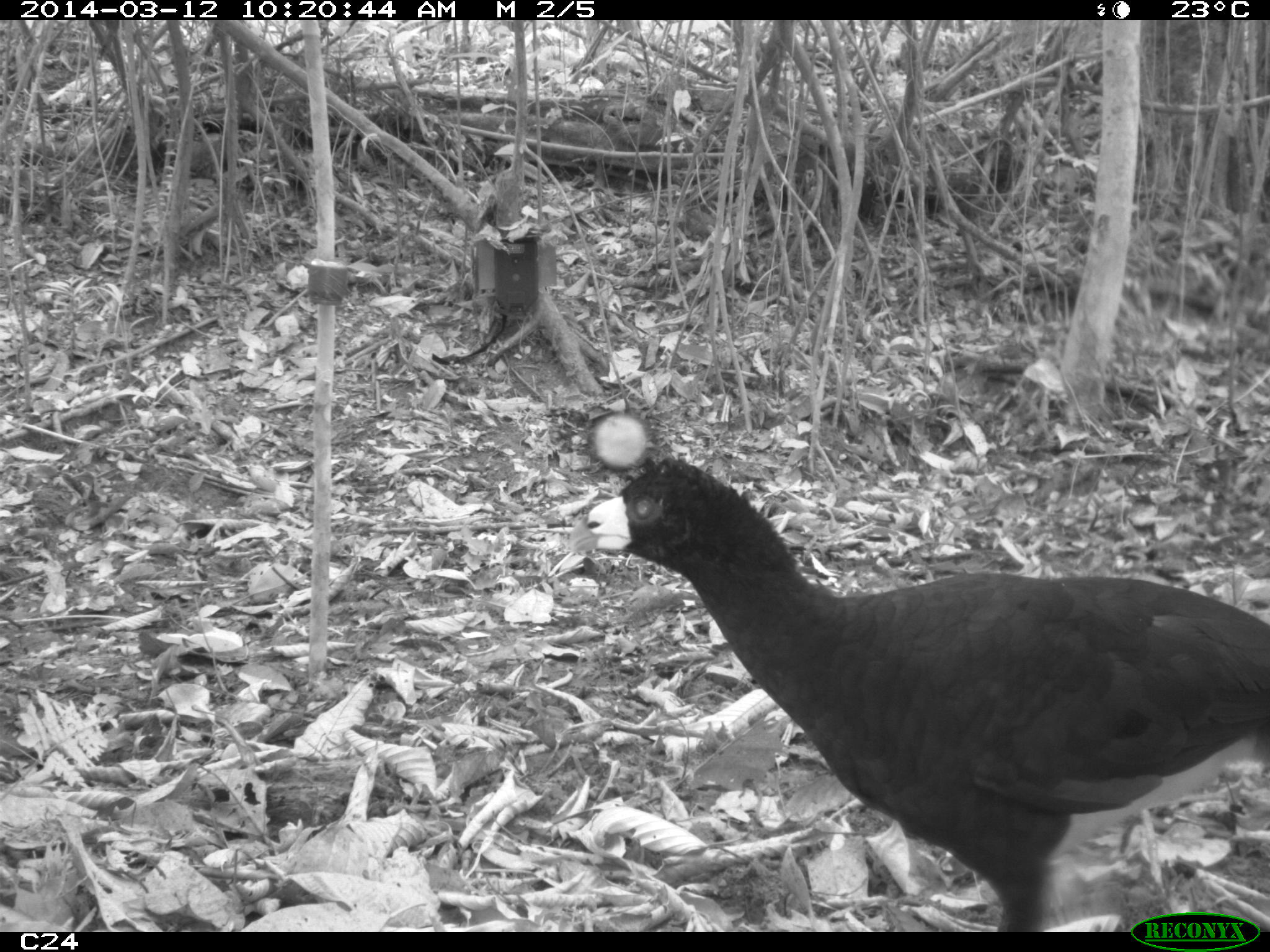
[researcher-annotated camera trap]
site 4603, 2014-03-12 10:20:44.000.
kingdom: Animalia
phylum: Chordata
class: Aves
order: Galliformes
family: Cracidae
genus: Crax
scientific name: Crax alector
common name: black curassow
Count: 2.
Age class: adult.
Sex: female.